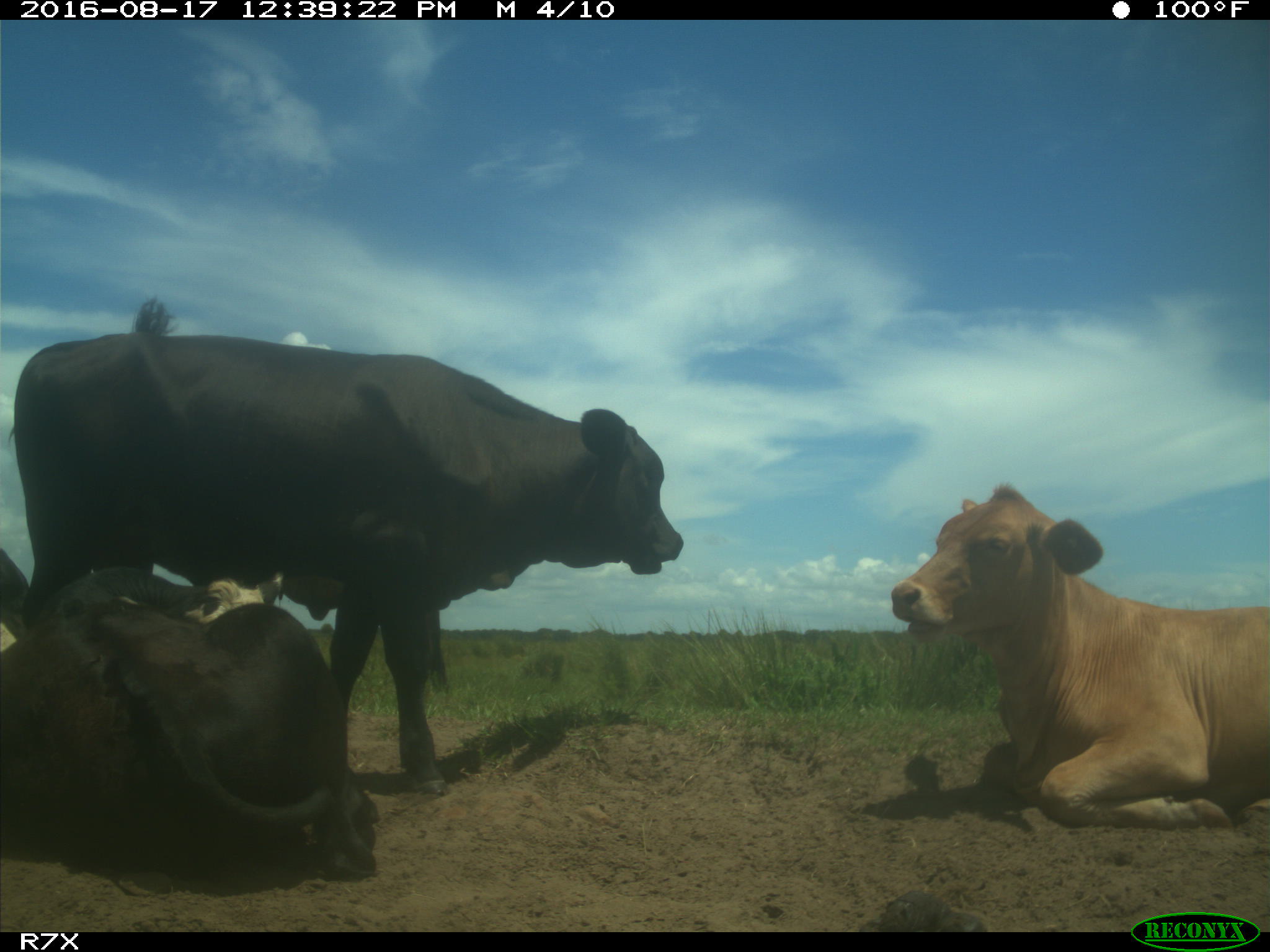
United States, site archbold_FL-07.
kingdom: Animalia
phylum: Chordata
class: Mammalia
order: Artiodactyla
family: Bovidae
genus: Bos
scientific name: Bos taurus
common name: domestic cow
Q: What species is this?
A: Bos taurus (domestic cow).